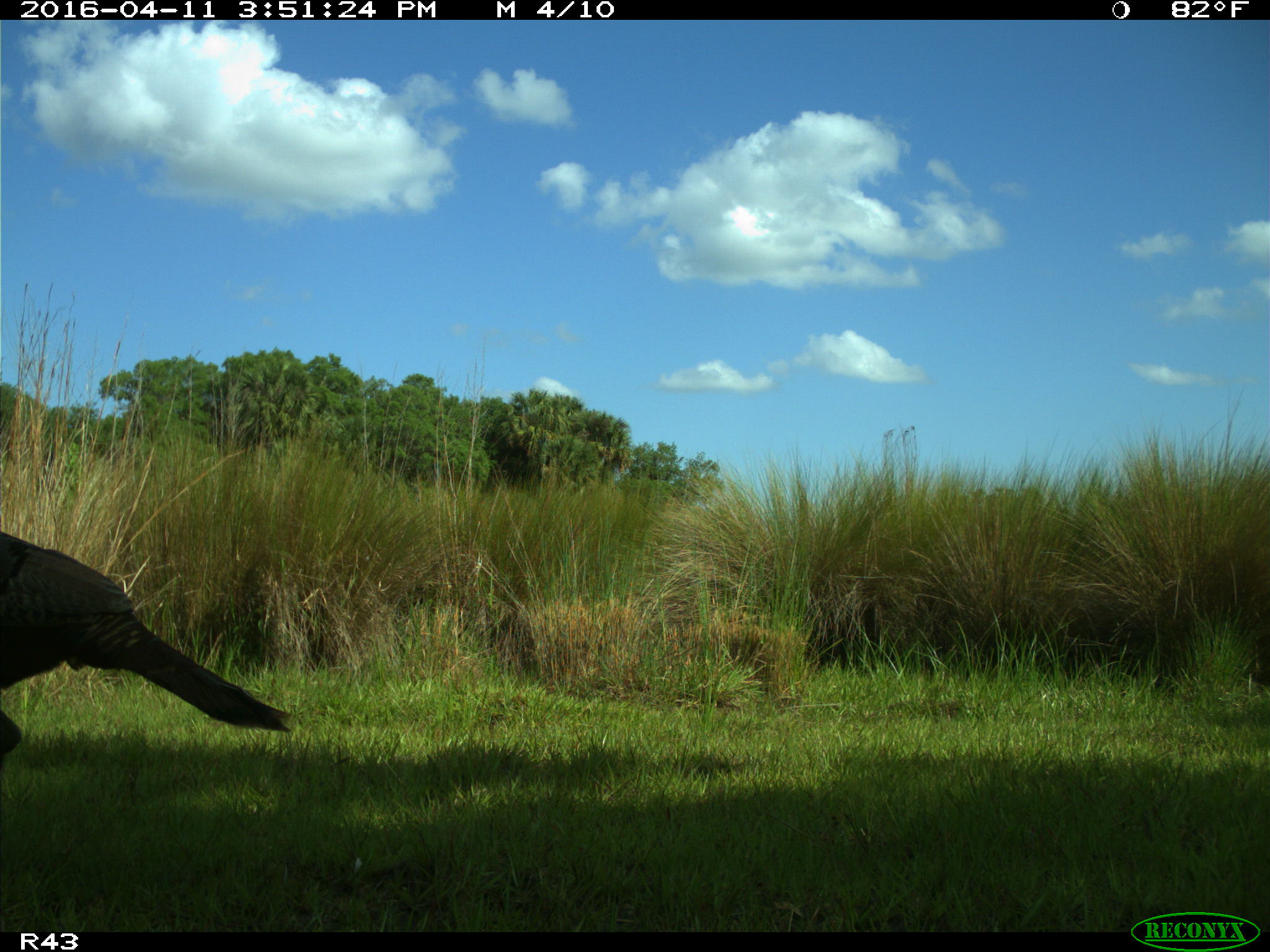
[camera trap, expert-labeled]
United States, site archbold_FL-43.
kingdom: Animalia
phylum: Chordata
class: Aves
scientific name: Aves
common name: birds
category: unidentified bird